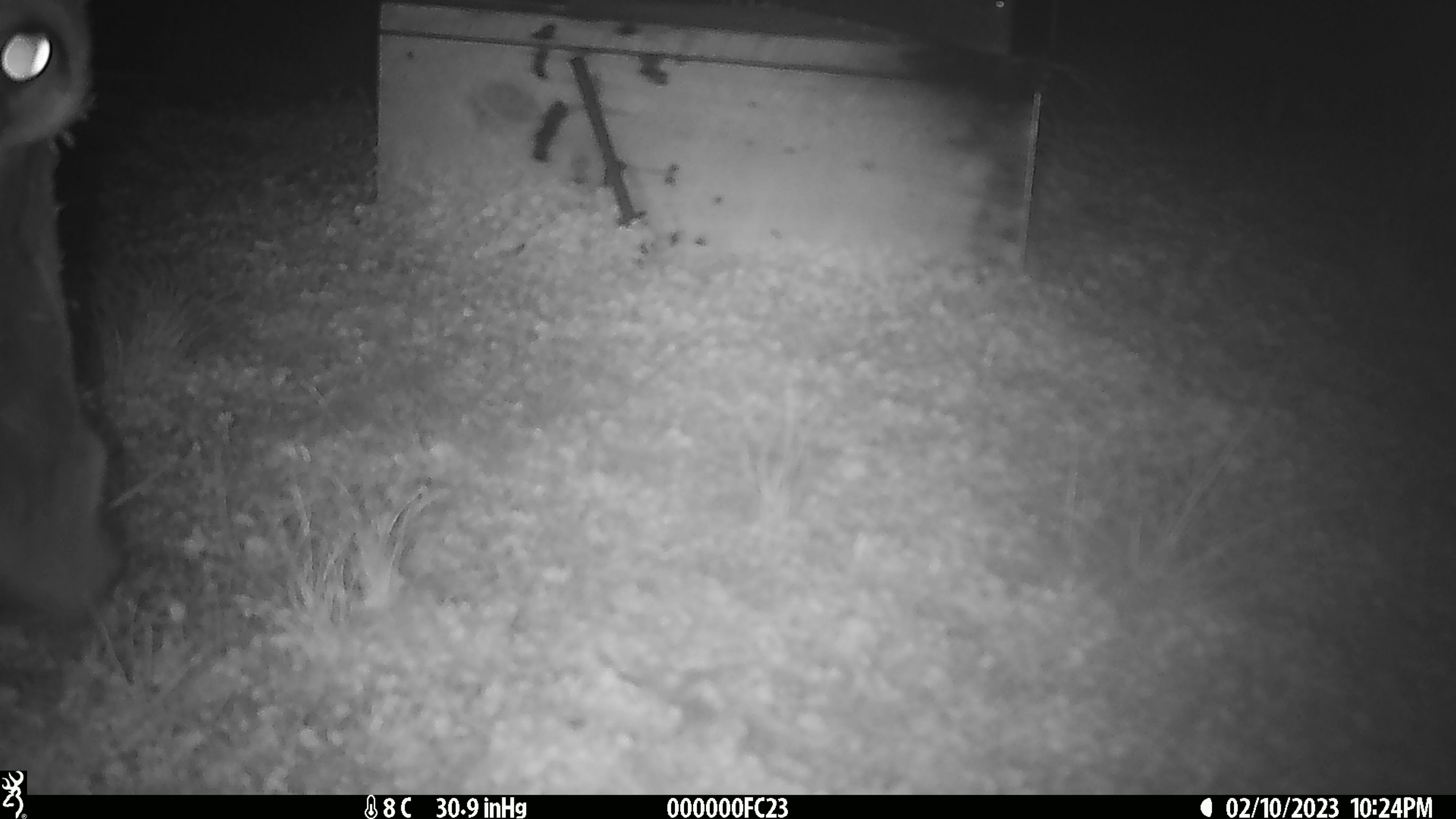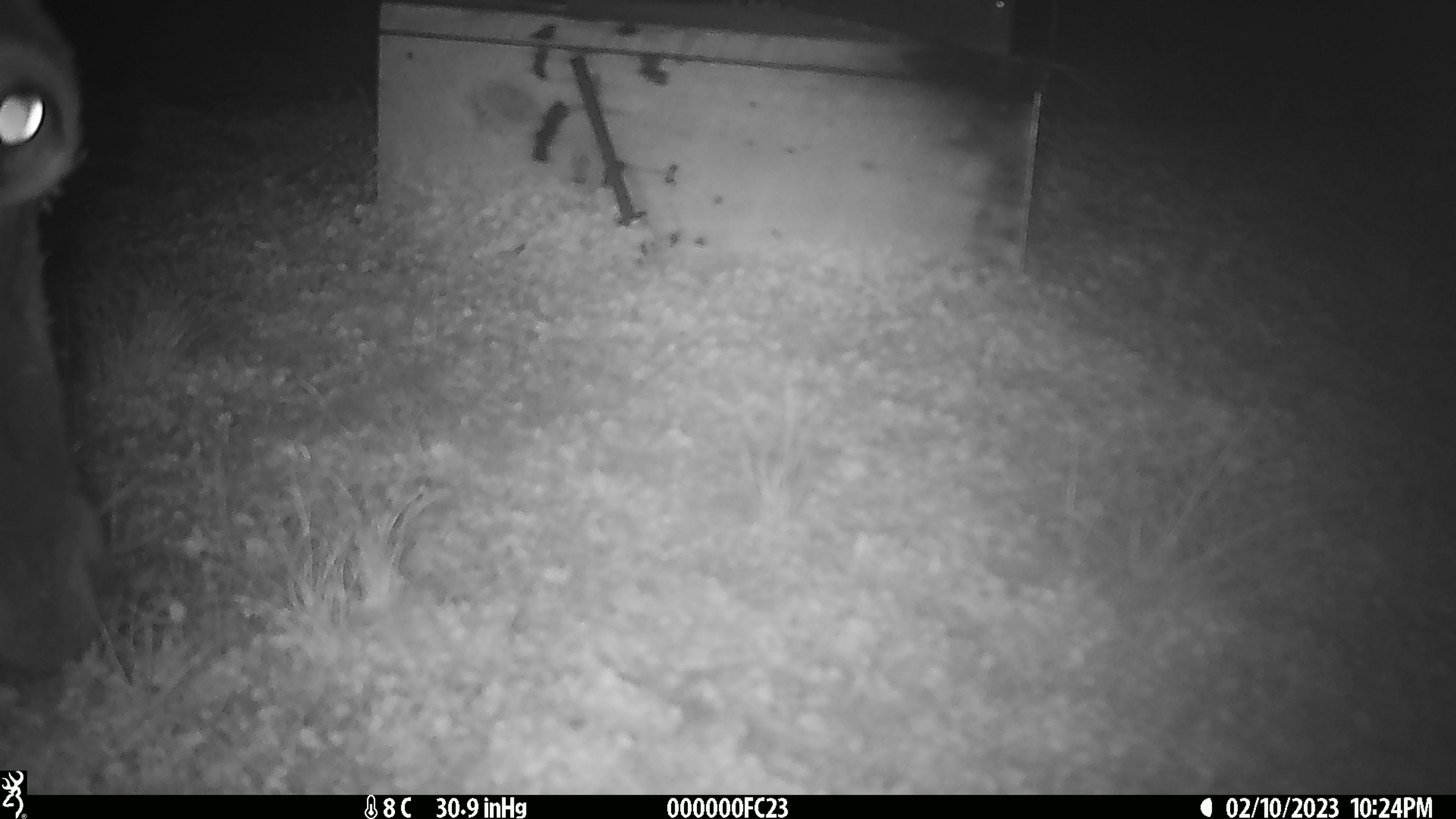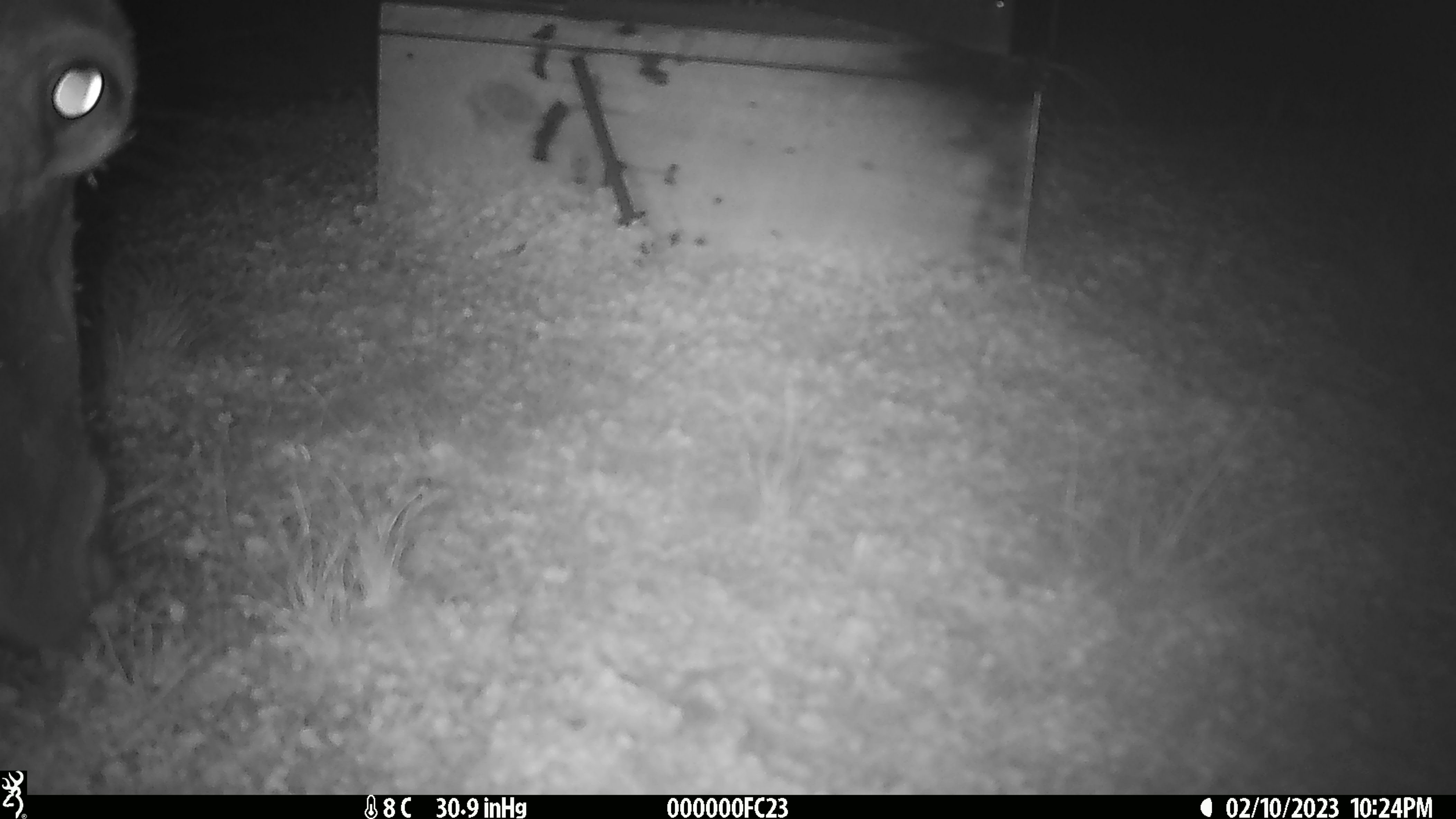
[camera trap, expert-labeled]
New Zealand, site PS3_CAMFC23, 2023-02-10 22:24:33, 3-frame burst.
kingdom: Animalia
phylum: Chordata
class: Mammalia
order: Artiodactyla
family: Cervidae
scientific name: Cervidae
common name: deer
Deer (Cervidae).